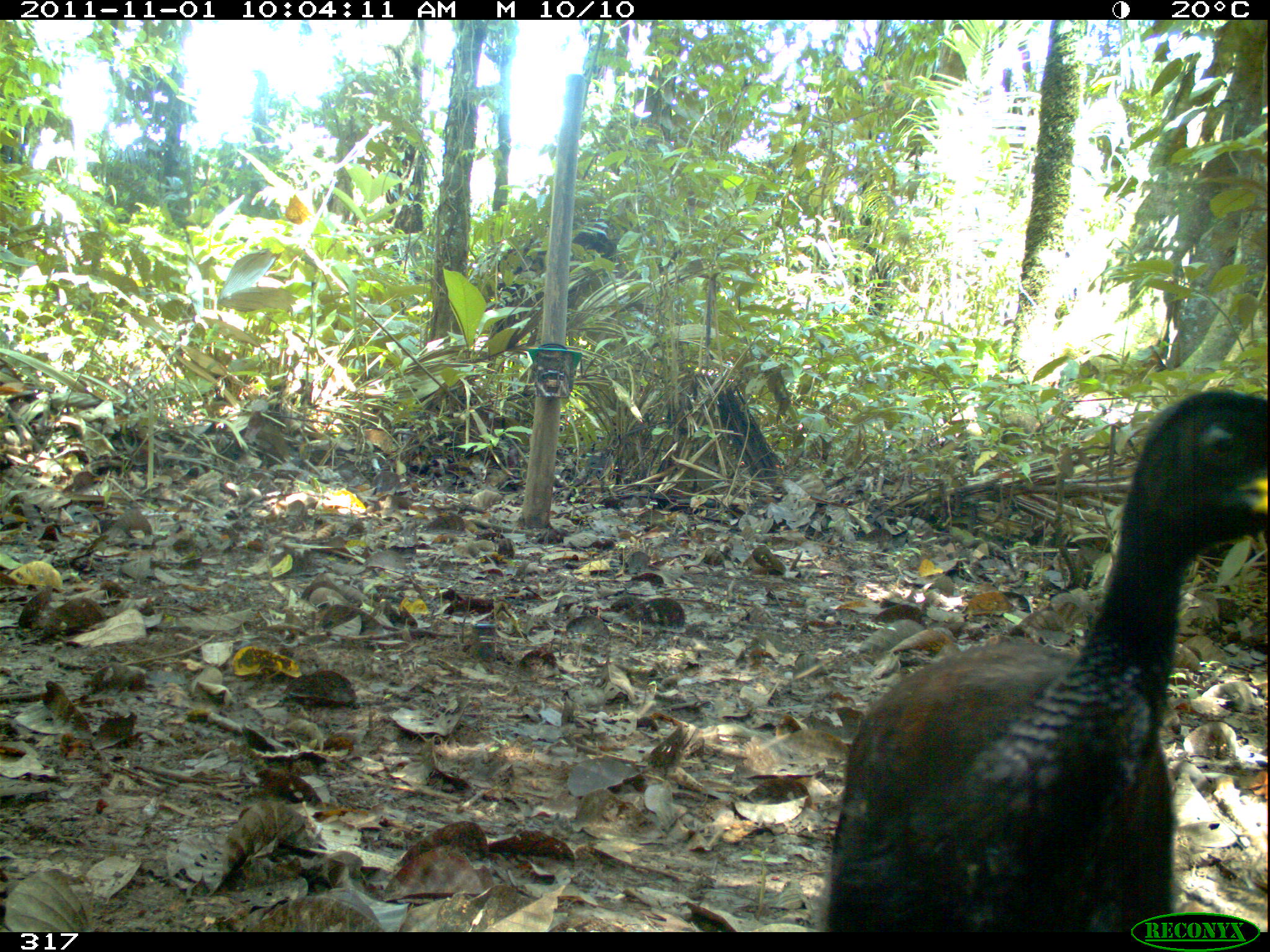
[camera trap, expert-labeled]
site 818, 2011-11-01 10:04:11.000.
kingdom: Animalia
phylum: Chordata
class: Aves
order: Gruiformes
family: Psophiidae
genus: Psophia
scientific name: Psophia leucoptera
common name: pale-winged trumpeter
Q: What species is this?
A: Psophia leucoptera (pale-winged trumpeter).